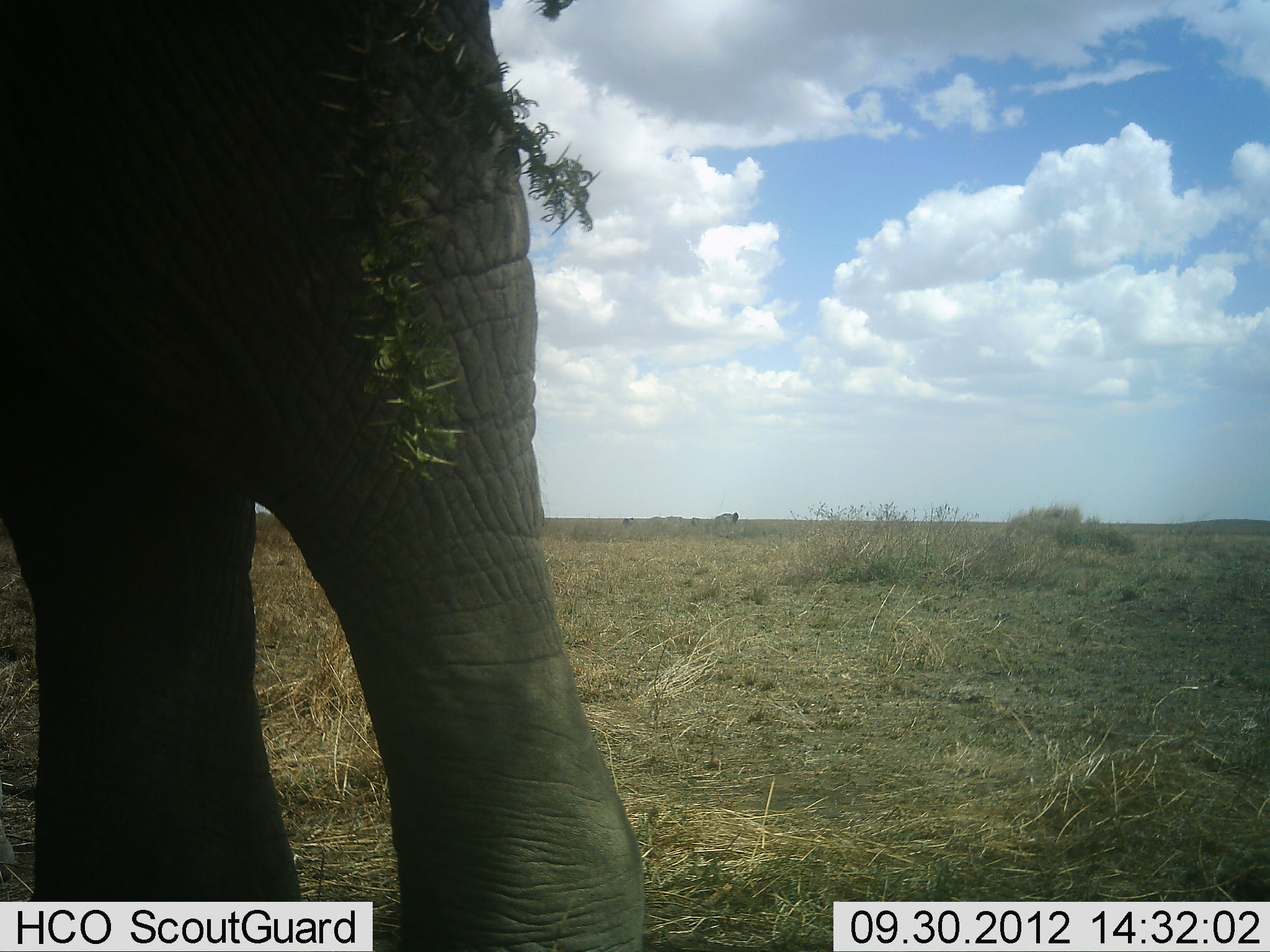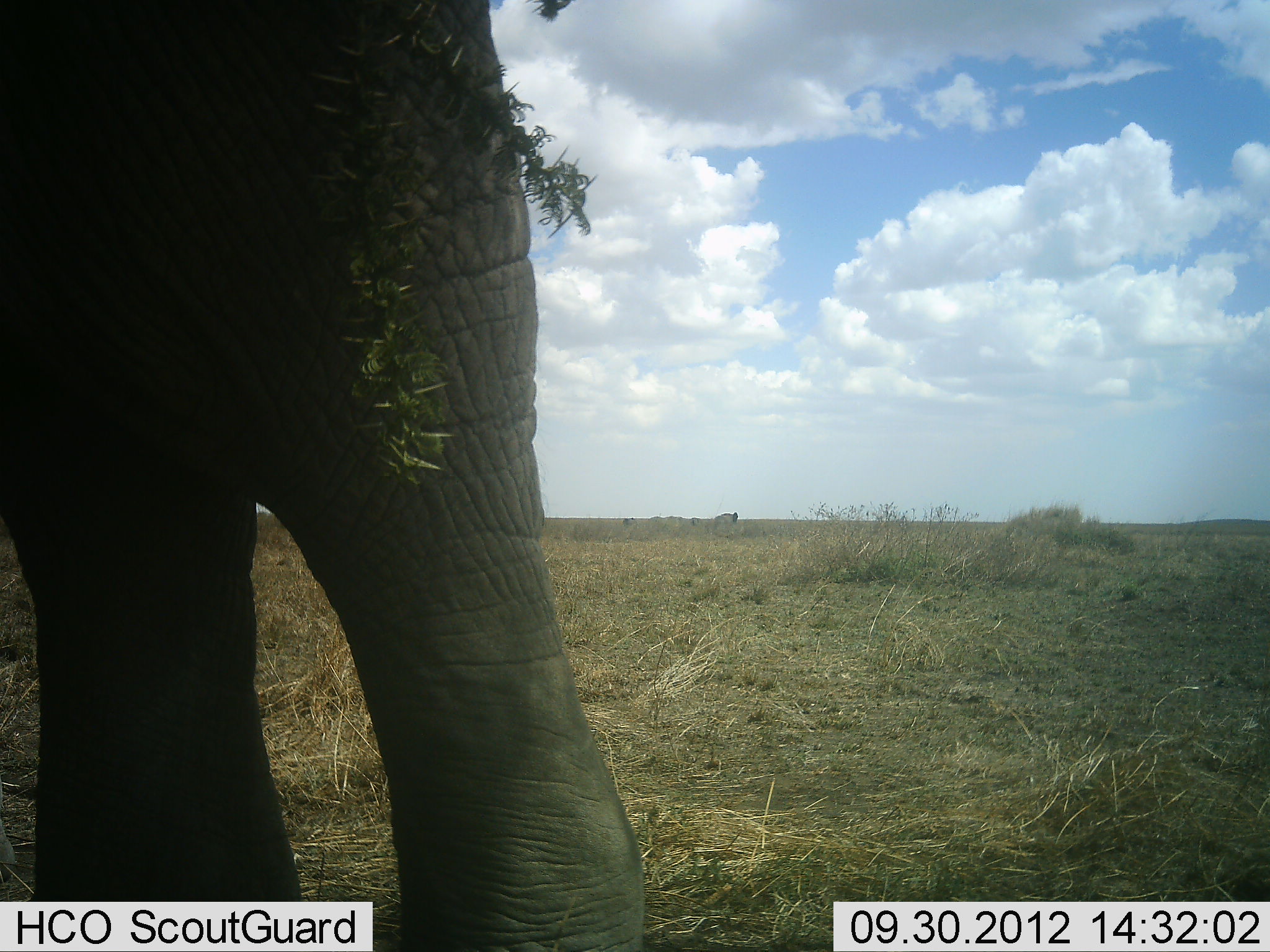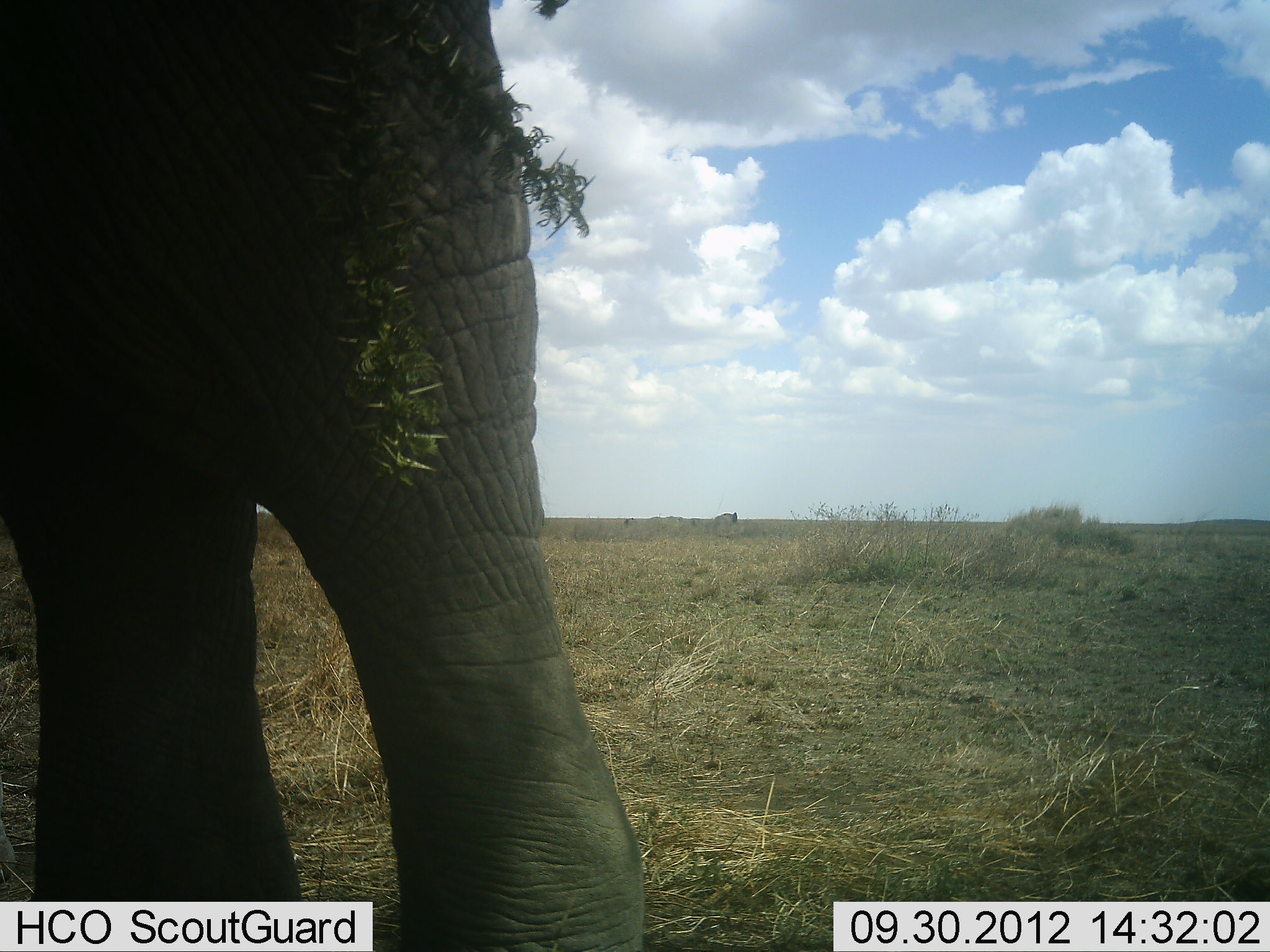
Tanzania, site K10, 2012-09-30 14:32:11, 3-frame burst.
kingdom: Animalia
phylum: Chordata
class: Mammalia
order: Proboscidea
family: Elephantidae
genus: Loxodonta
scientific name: Loxodonta africana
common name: african bush elephant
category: elephant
Elephant (african bush elephant) (Loxodonta africana), count 1. Behavior (volunteer vote fractions): standing 100%, resting 0%, moving 0%, interacting 0%. Young present (vote fraction): 0%. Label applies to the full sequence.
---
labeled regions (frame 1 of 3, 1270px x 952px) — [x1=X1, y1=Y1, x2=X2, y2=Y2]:
animal: [x1=1, y1=1, x2=648, y2=952]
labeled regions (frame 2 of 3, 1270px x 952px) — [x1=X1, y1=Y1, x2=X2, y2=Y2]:
animal: [x1=1, y1=1, x2=644, y2=952]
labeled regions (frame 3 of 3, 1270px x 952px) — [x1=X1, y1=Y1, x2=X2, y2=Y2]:
animal: [x1=1, y1=1, x2=650, y2=952]